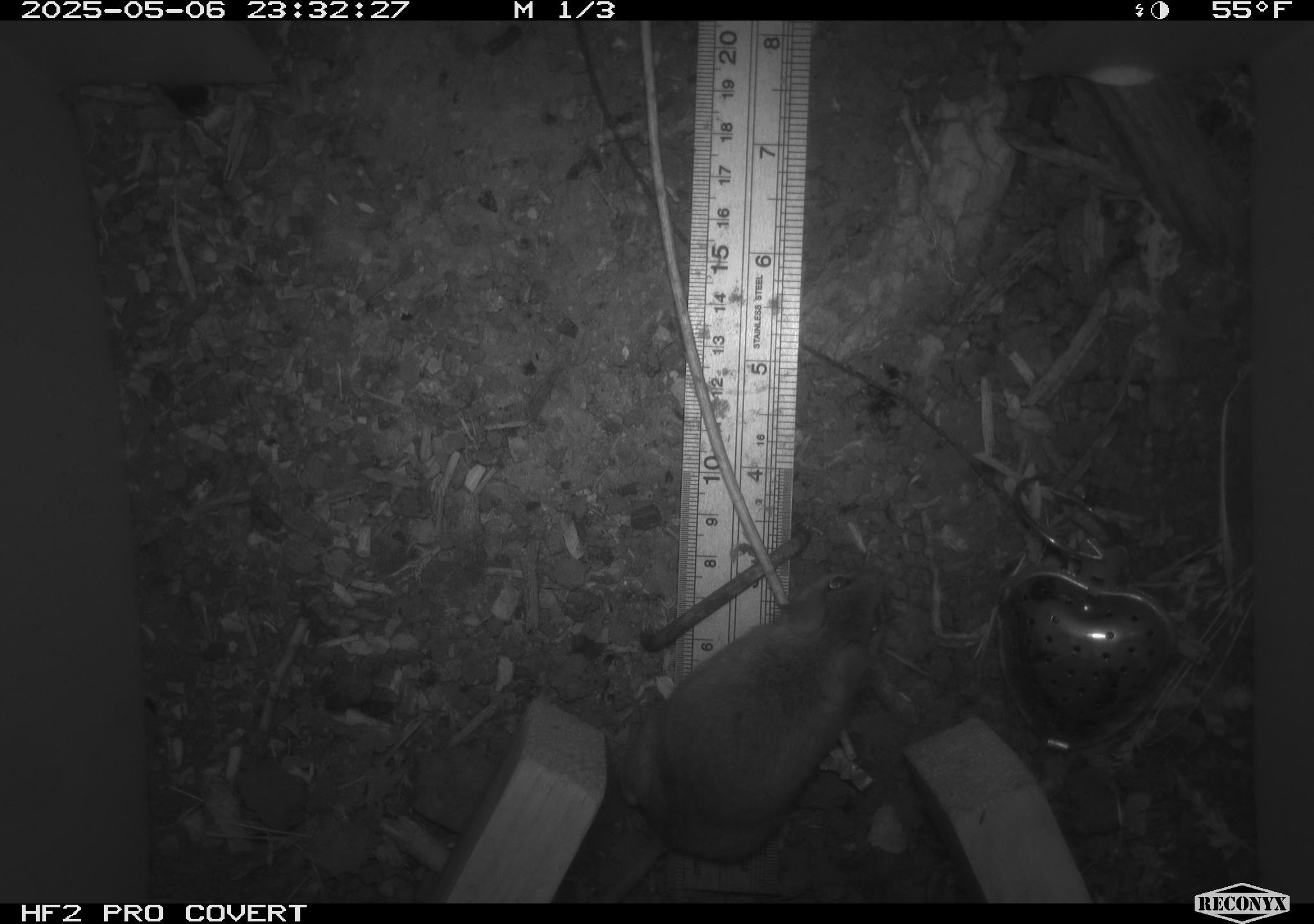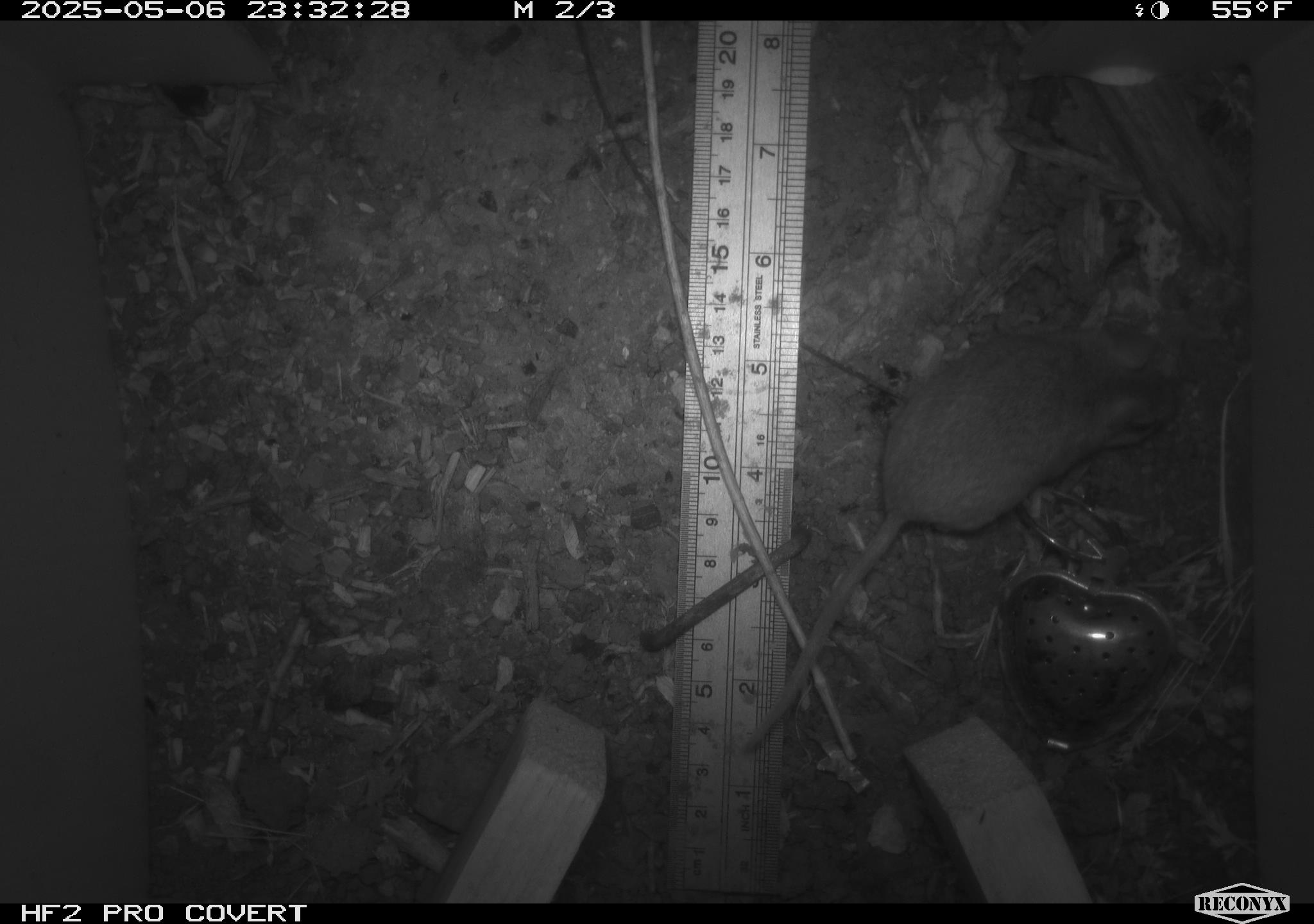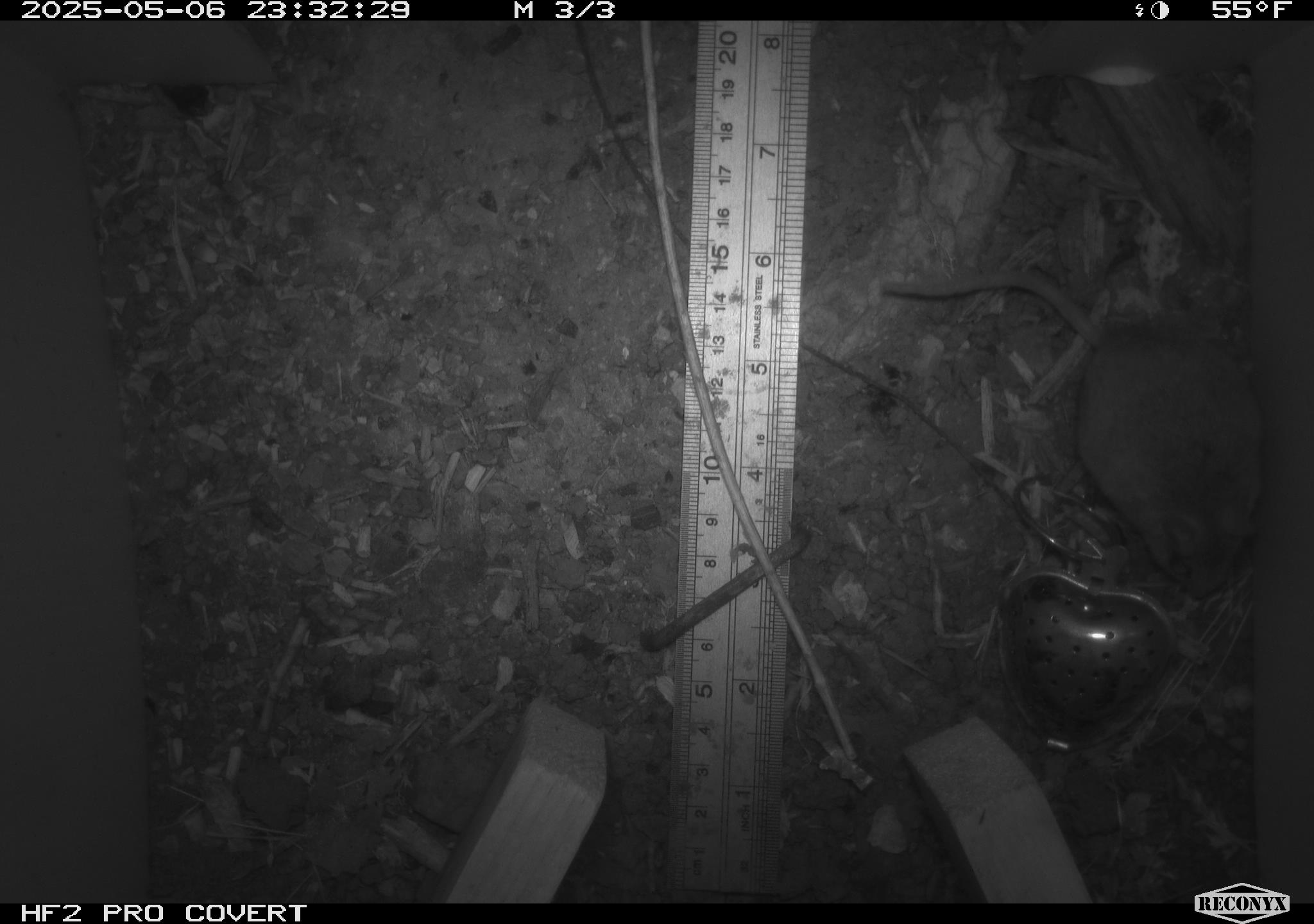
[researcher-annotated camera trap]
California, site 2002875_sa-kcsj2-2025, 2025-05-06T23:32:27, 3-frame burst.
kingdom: Animalia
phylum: Chordata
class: Mammalia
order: Rodentia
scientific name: Rodentia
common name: rodent